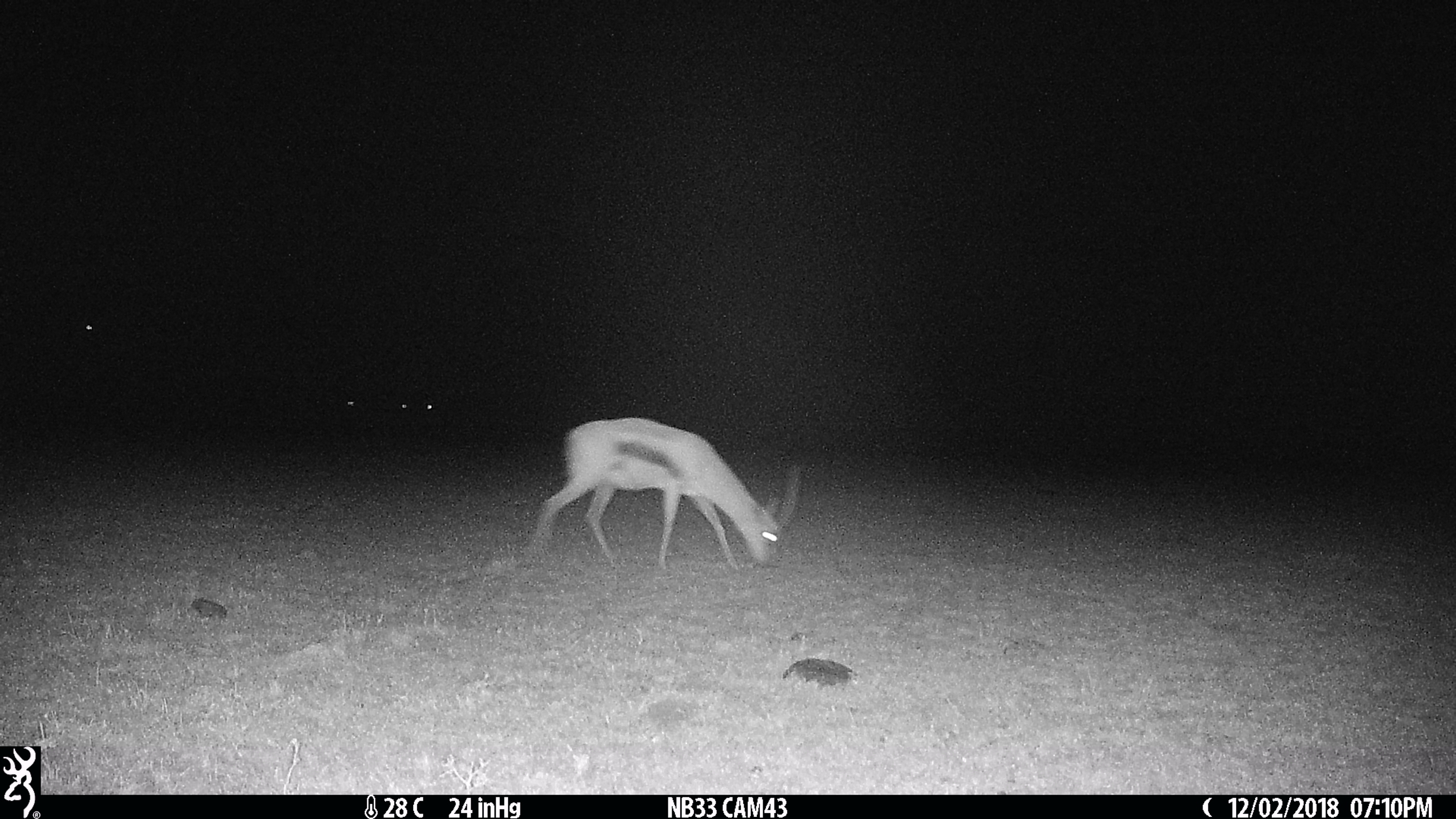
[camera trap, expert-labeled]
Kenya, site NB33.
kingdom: Animalia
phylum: Chordata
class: Mammalia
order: Artiodactyla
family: Bovidae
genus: Eudorcas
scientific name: Eudorcas thomsonii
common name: thomon's gazelle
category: gazelle thomsons